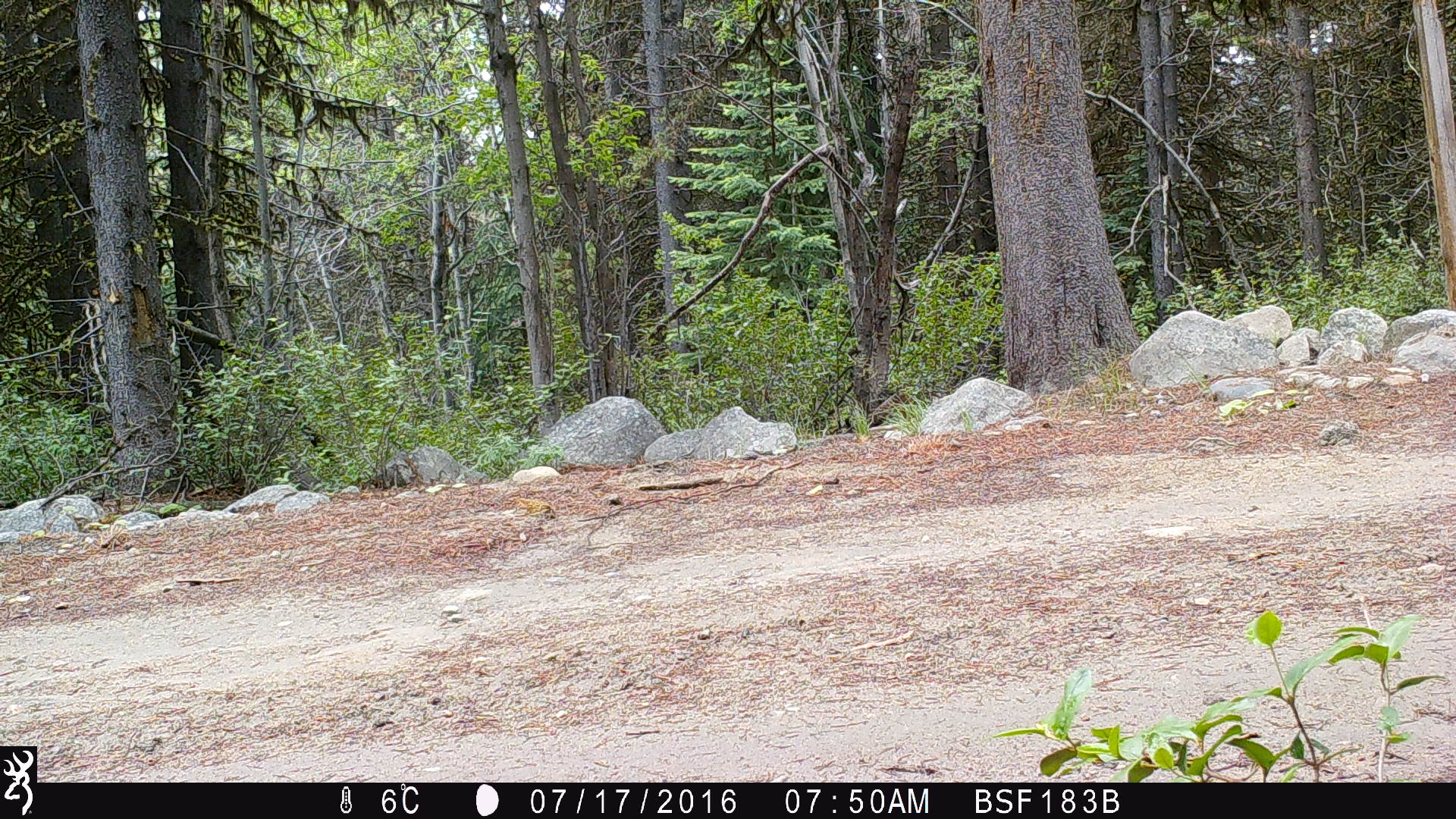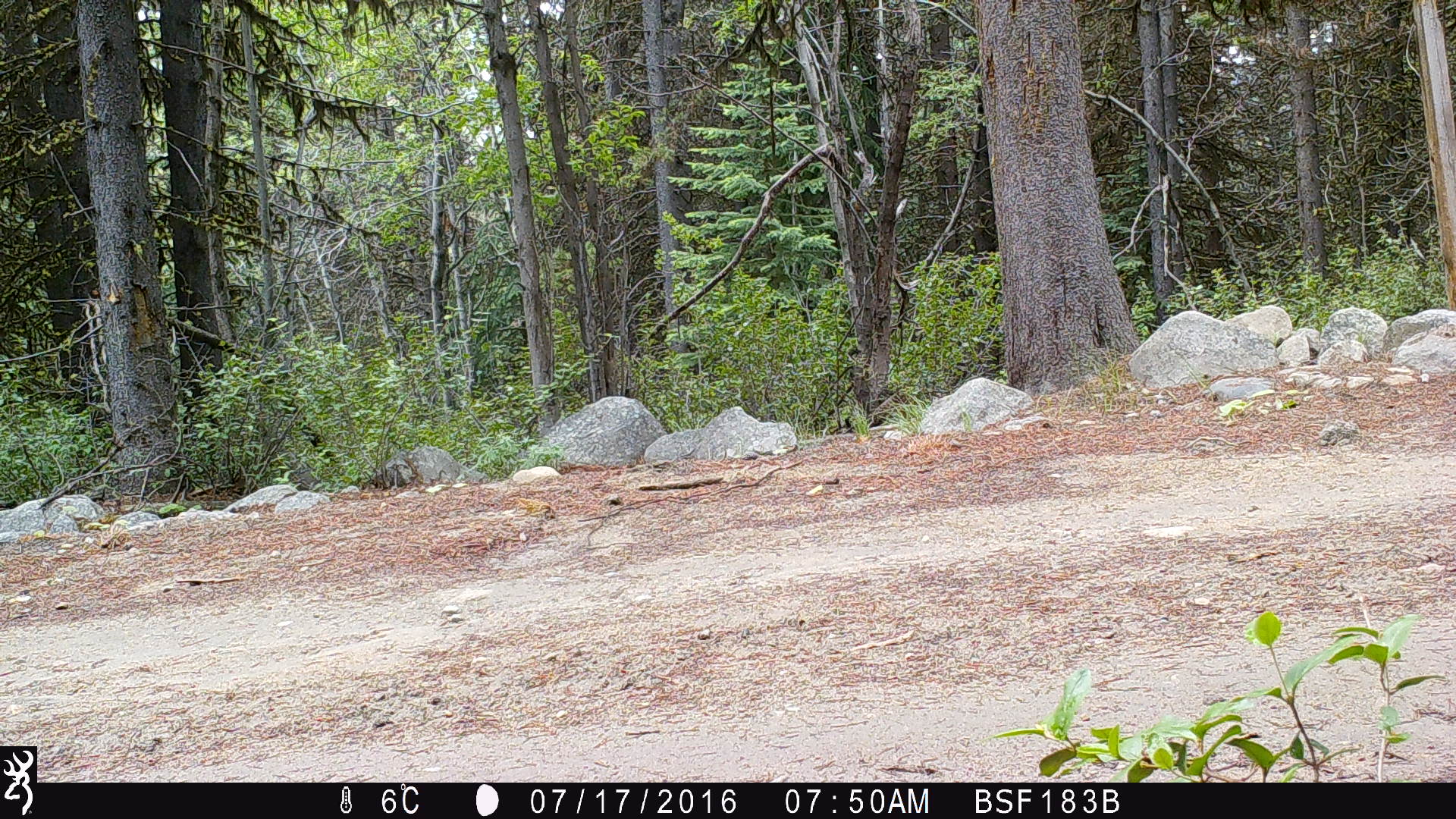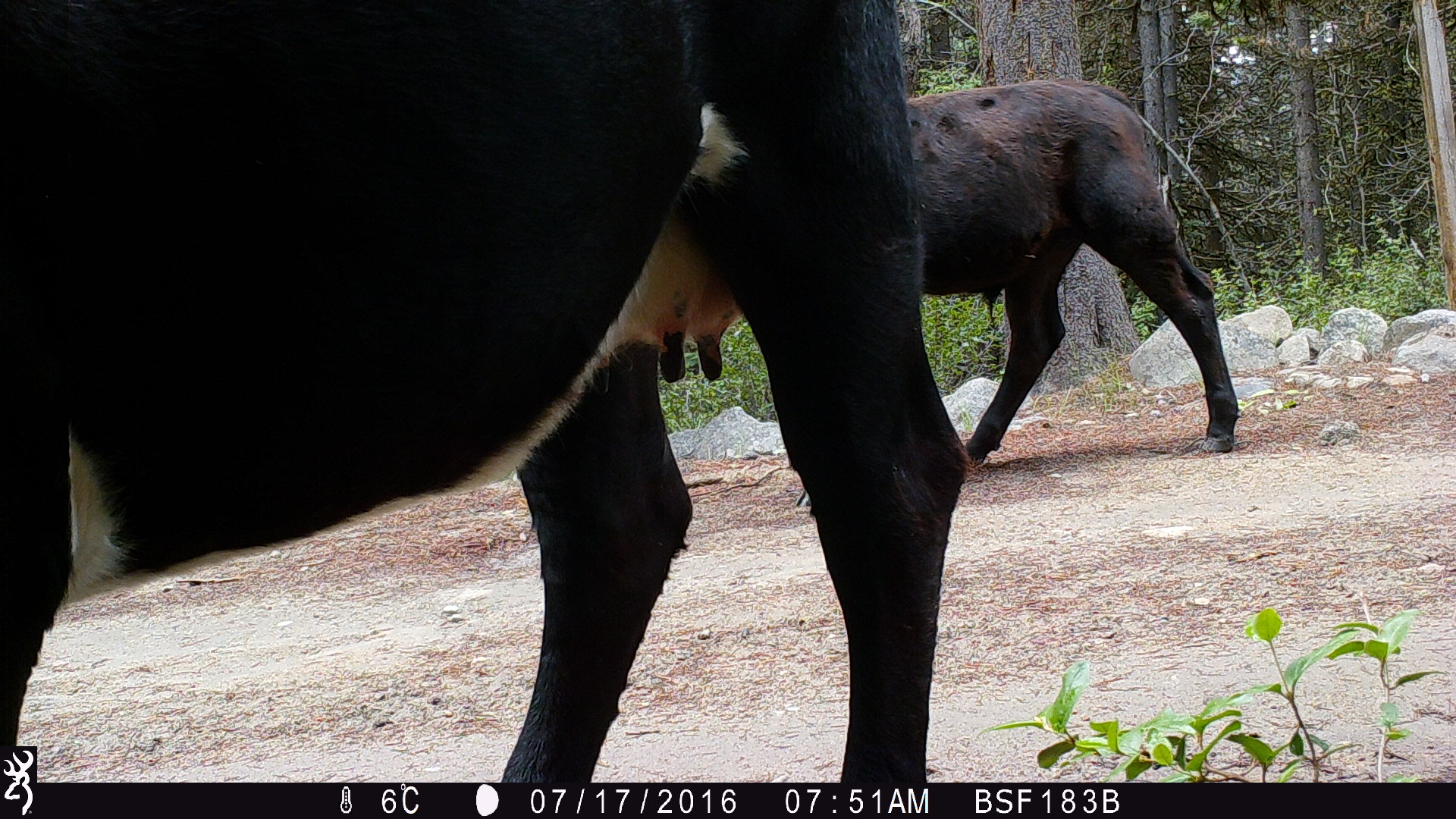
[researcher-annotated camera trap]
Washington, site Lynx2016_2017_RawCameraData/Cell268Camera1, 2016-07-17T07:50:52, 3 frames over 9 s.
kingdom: Animalia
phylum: Chordata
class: Mammalia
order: Artiodactyla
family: Bovidae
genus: Bos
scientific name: Bos taurus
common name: domestic cattle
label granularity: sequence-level